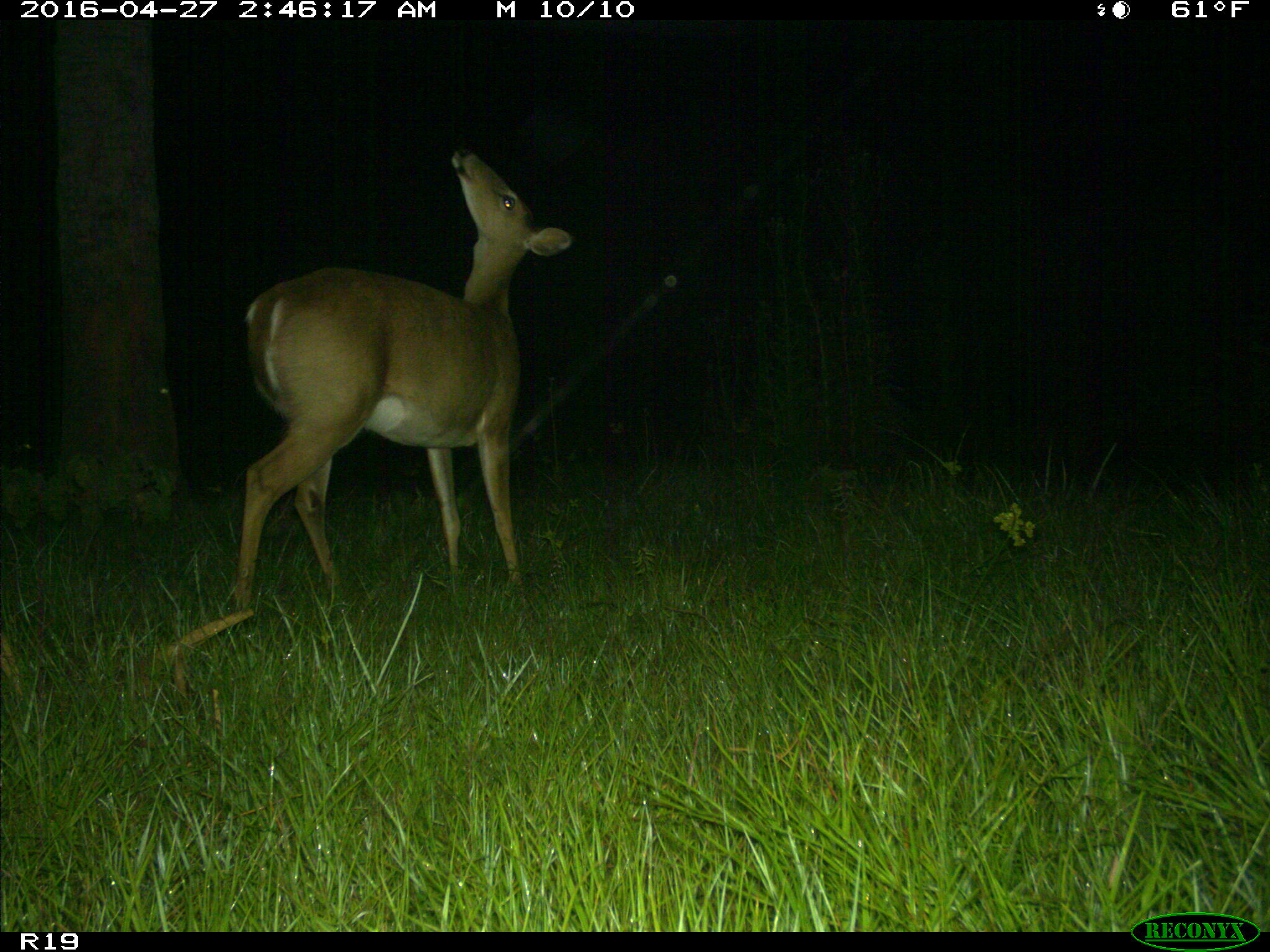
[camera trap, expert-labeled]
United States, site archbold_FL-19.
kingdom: Animalia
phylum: Chordata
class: Mammalia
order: Artiodactyla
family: Cervidae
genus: Odocoileus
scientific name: Odocoileus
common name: deer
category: unidentified deer